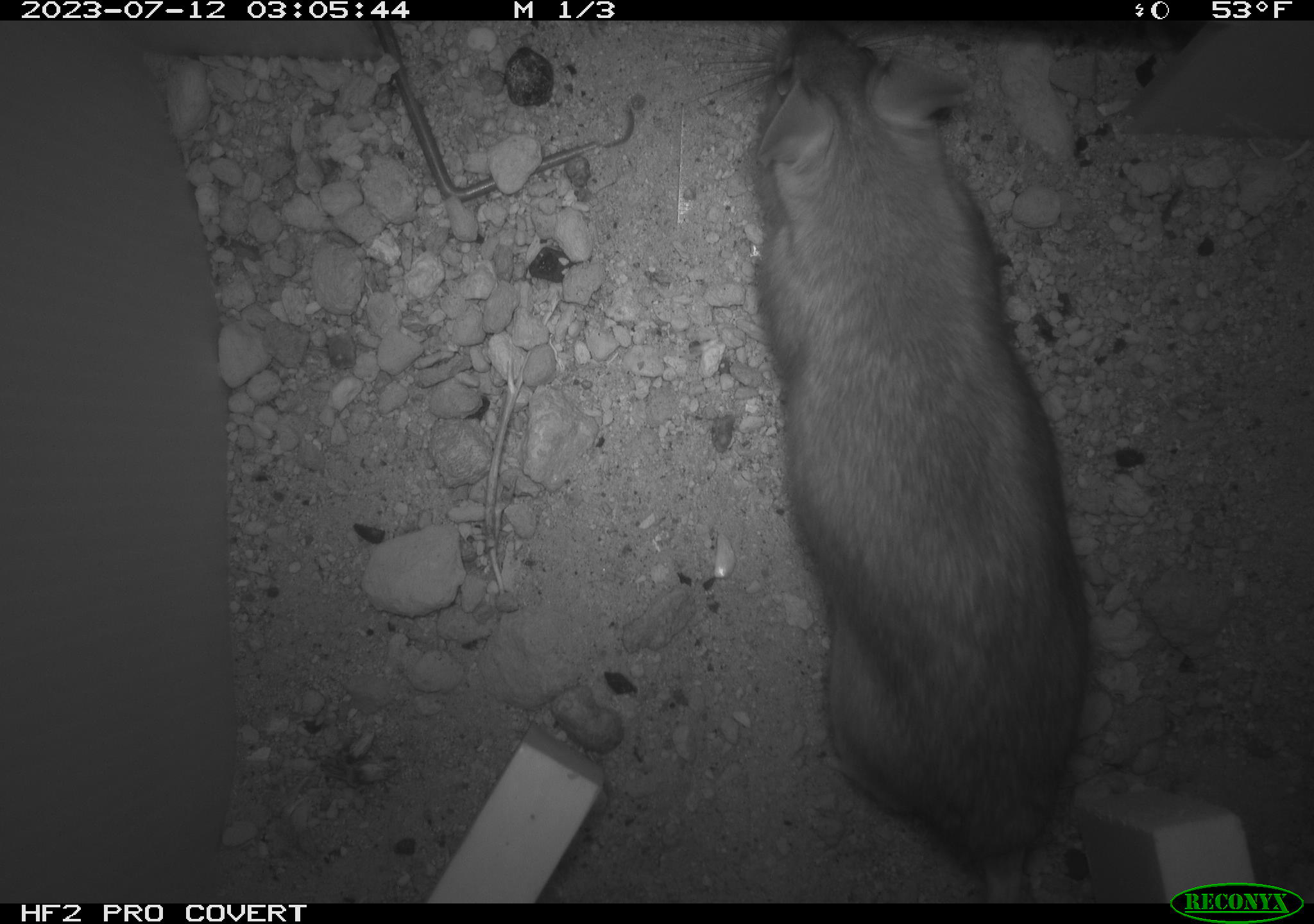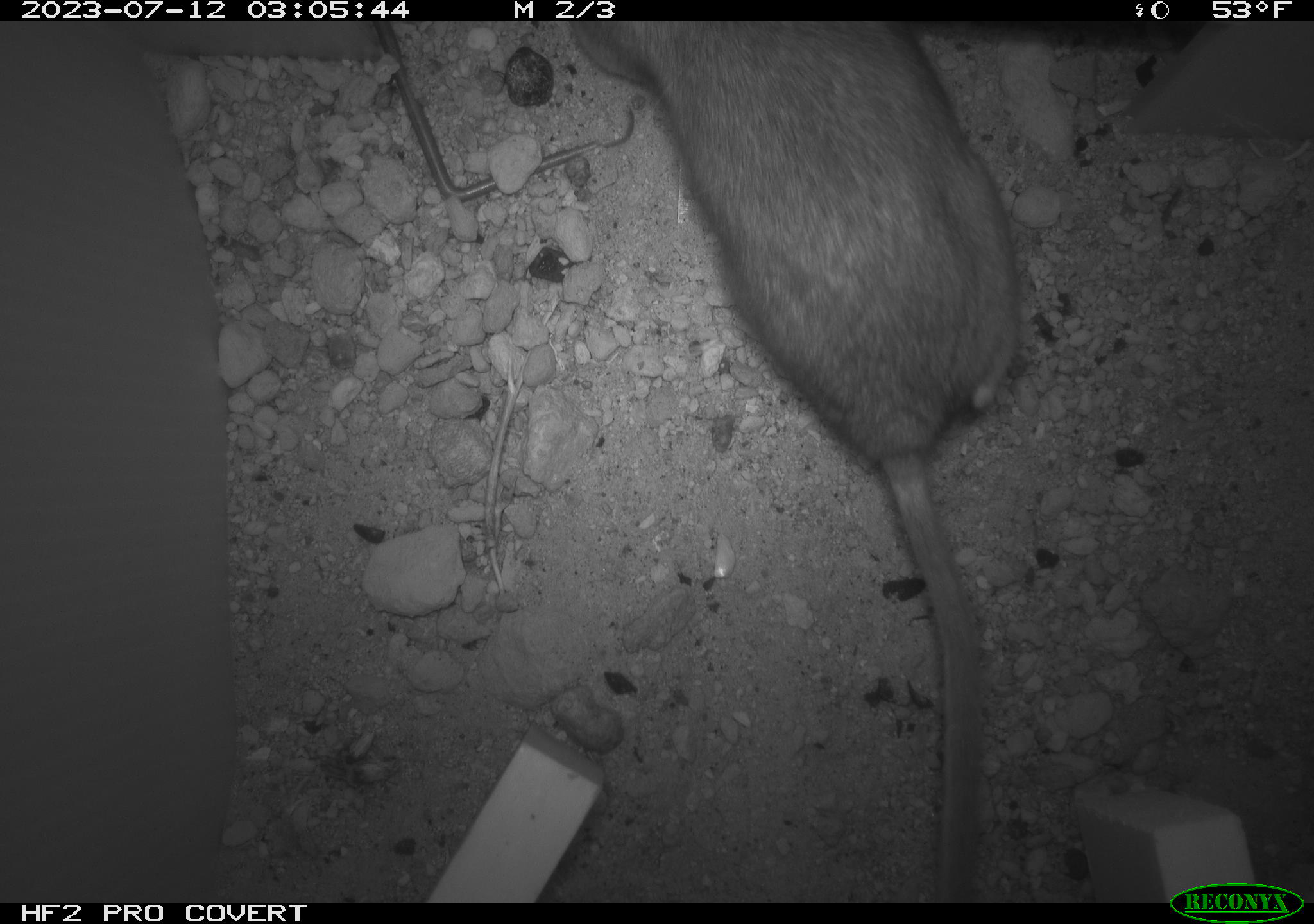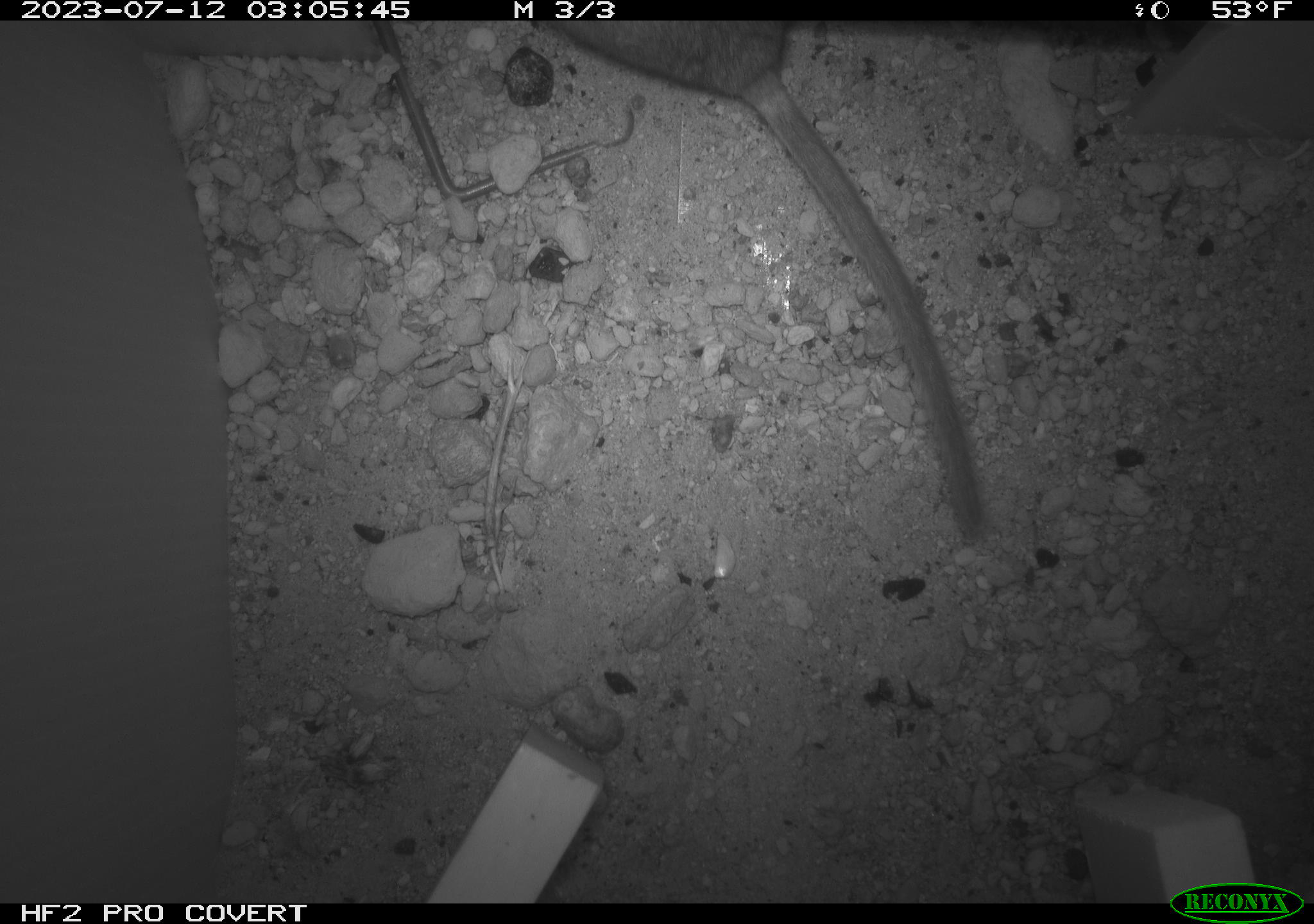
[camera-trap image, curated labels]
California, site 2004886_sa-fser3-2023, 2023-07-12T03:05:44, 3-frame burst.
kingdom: Animalia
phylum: Chordata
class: Mammalia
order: Rodentia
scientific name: Rodentia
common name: mouse species